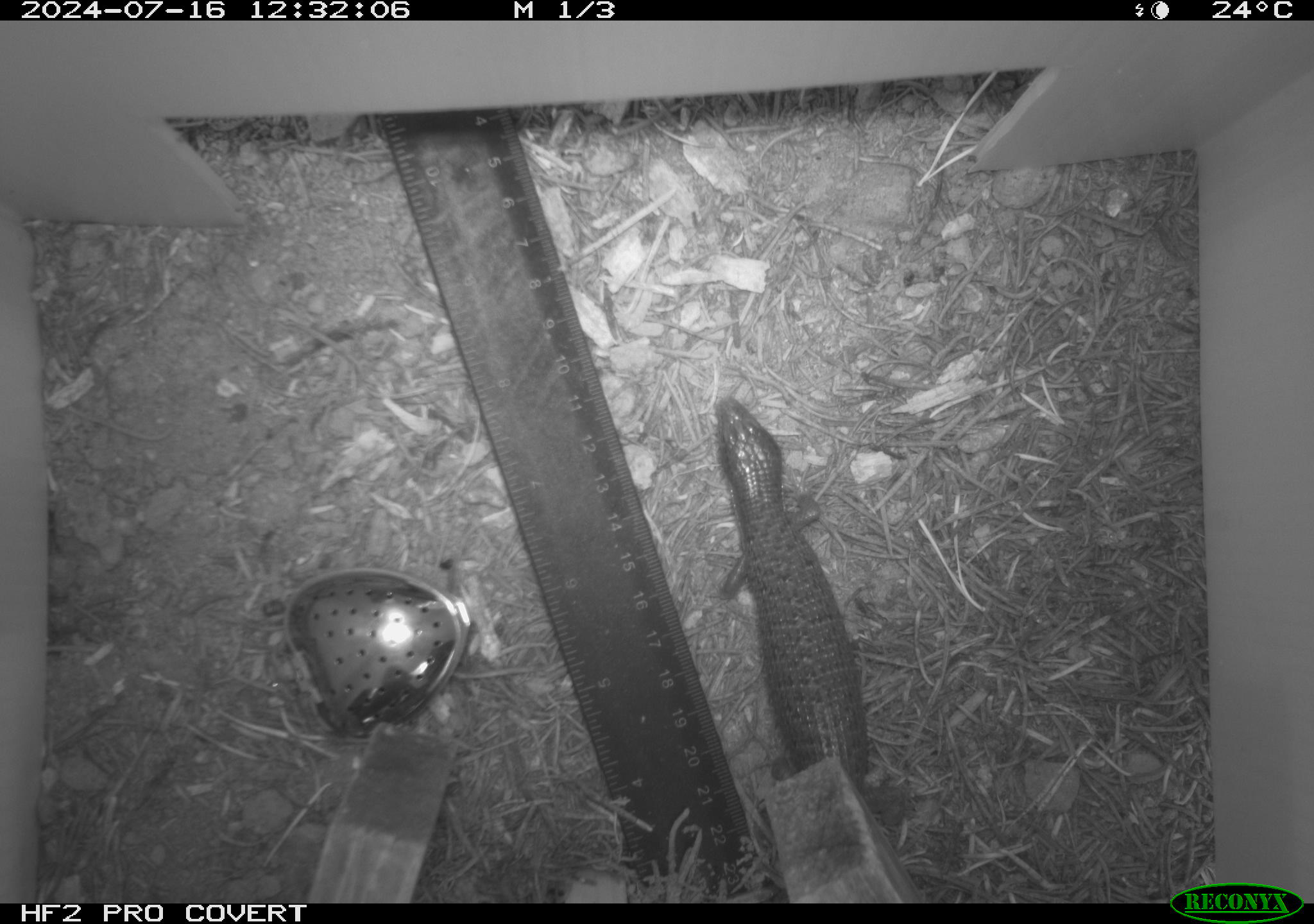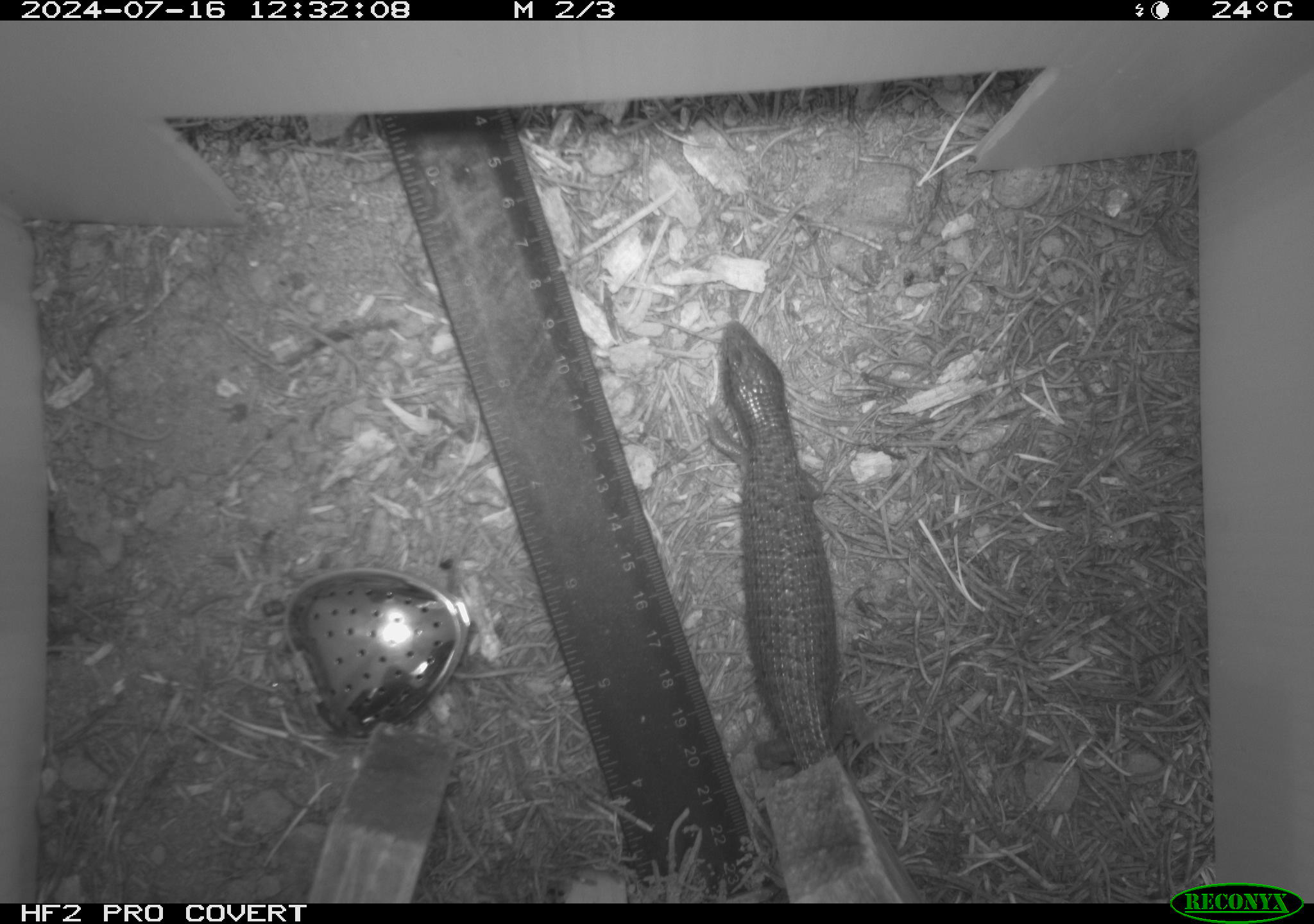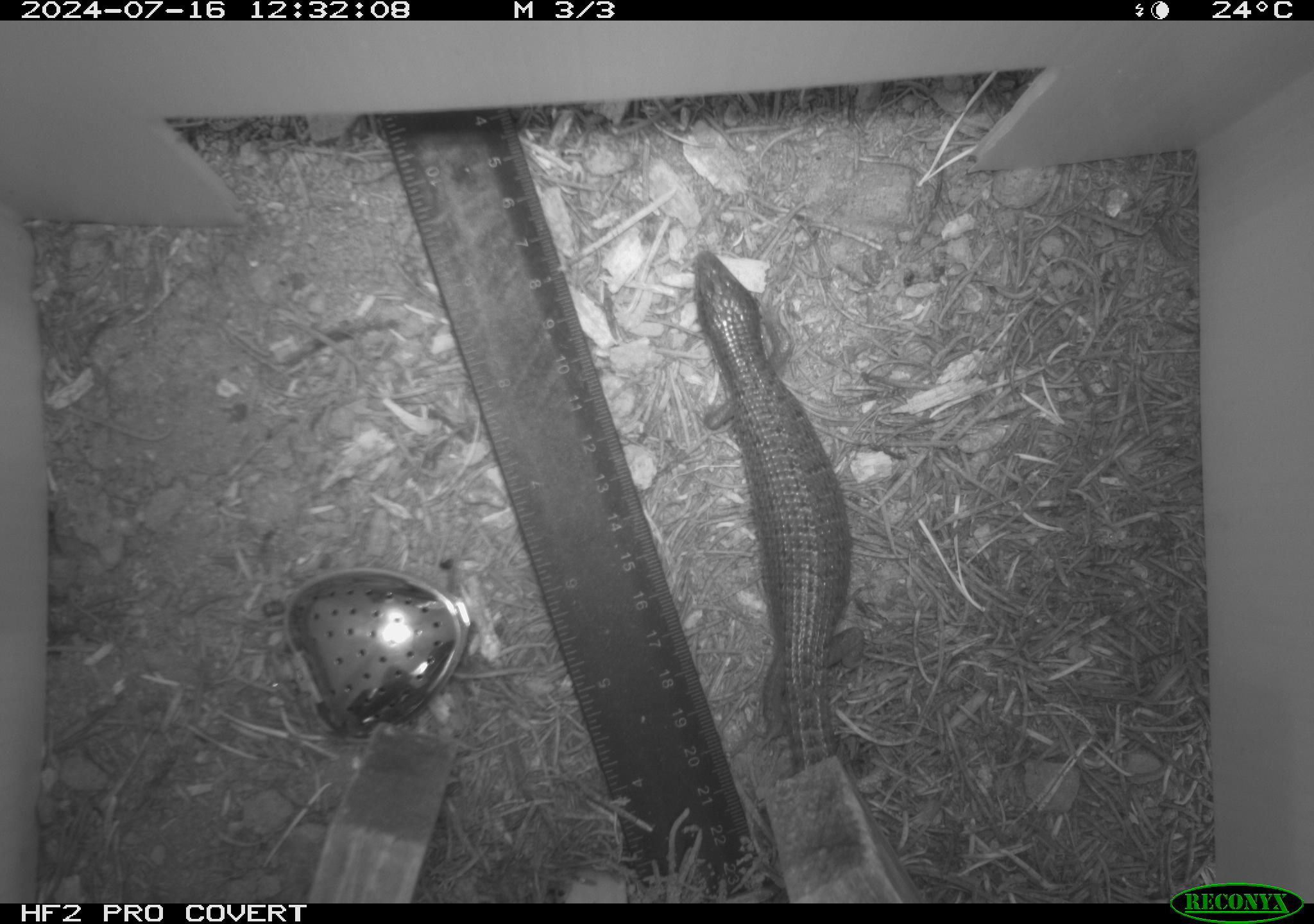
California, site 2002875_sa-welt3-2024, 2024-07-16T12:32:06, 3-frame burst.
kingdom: Animalia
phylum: Chordata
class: Reptilia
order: Squamata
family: Anguidae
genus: Elgaria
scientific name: Elgaria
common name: alligator lizards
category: elgaria species